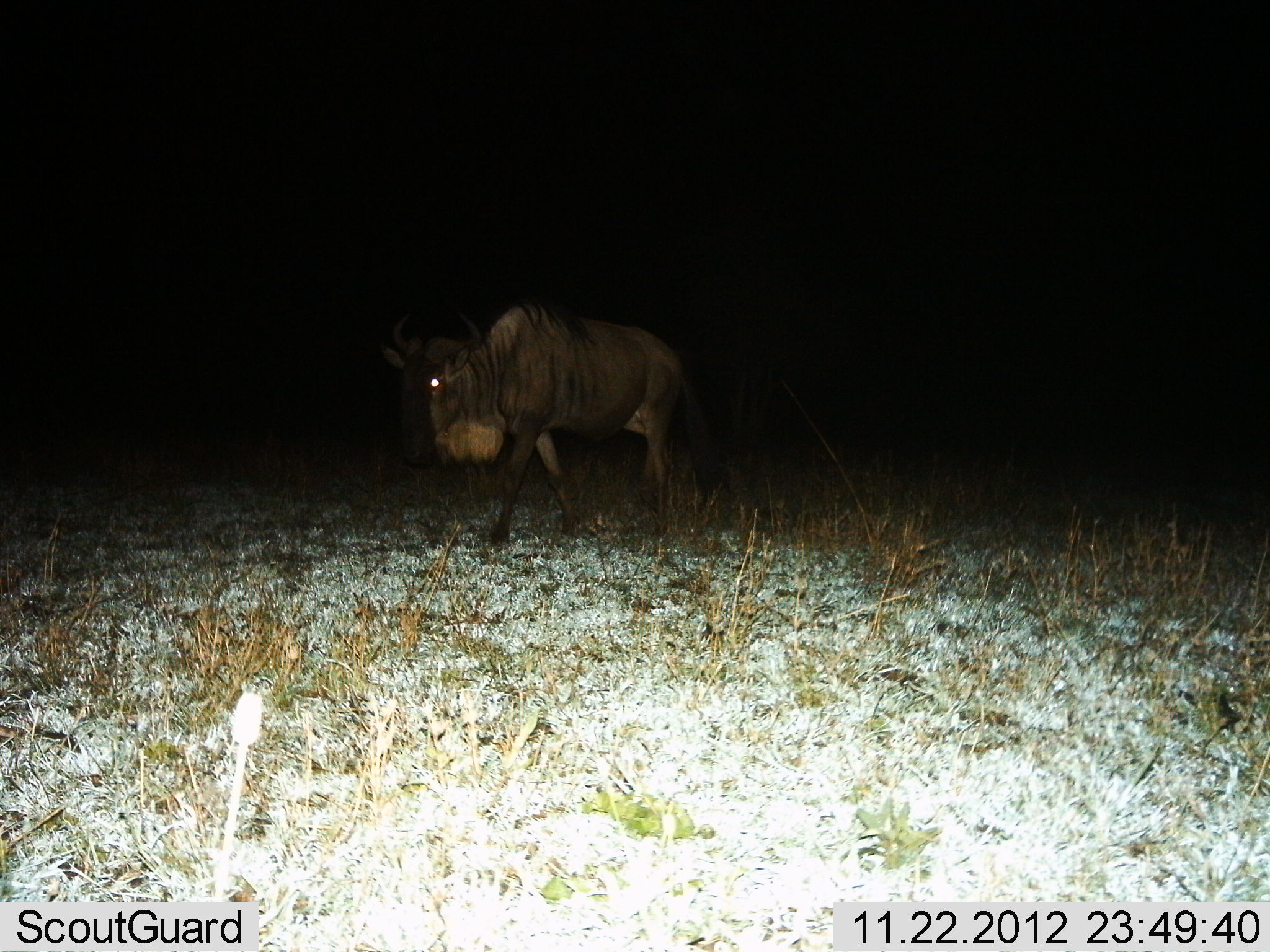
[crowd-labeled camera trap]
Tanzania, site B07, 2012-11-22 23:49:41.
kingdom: Animalia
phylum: Chordata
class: Mammalia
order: Artiodactyla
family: Bovidae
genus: Connochaetes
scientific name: Connochaetes taurinus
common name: blue wildebeest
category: wildebeest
Wildebeest (blue wildebeest) (Connochaetes taurinus), count 1. Behavior (volunteer vote fractions): standing 10%, resting 0%, moving 90%, interacting 0%. Young present (vote fraction): 0%. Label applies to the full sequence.